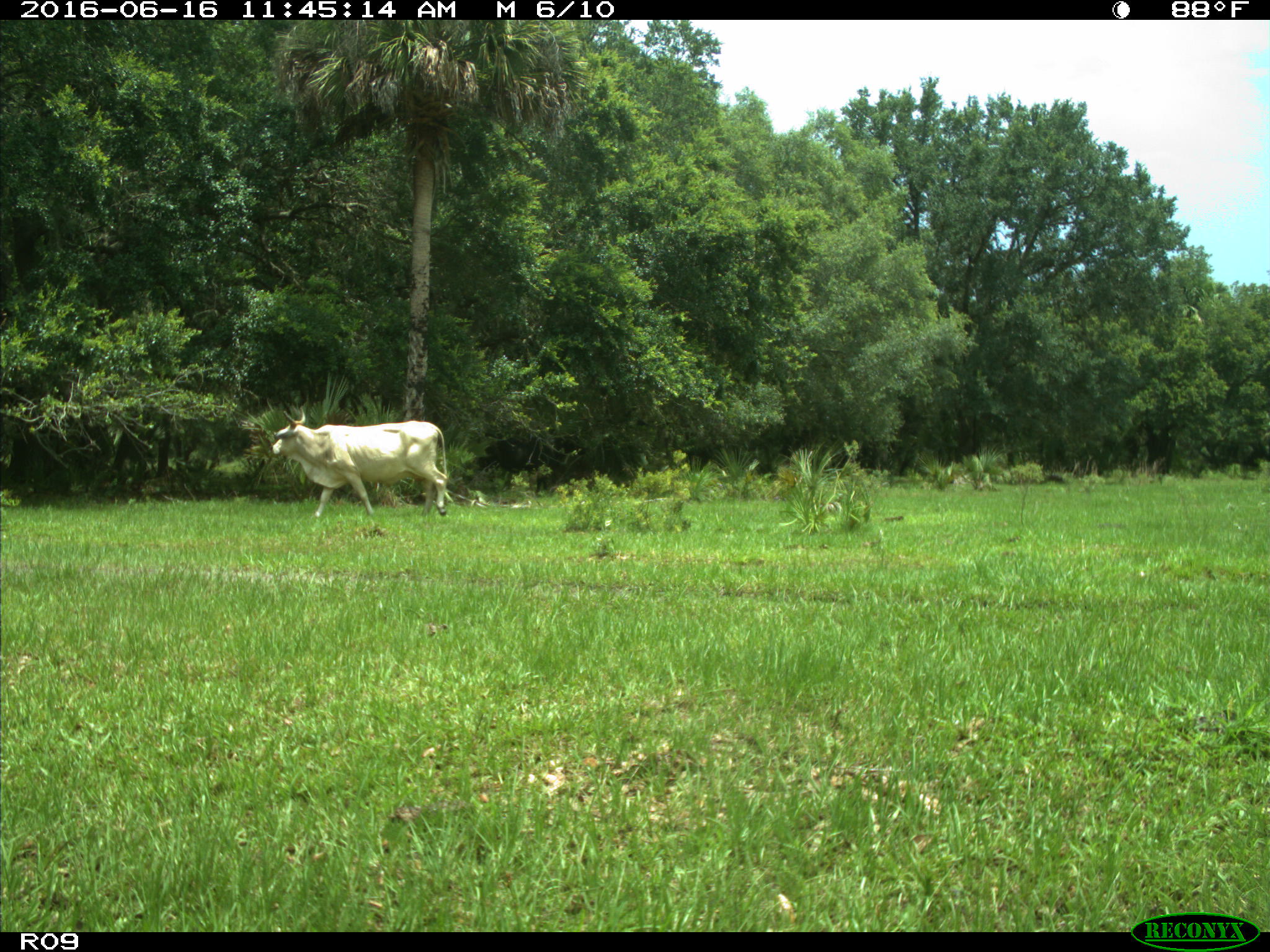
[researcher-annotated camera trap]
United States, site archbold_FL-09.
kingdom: Animalia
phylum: Chordata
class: Mammalia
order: Artiodactyla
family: Bovidae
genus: Bos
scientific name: Bos taurus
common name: domestic cow